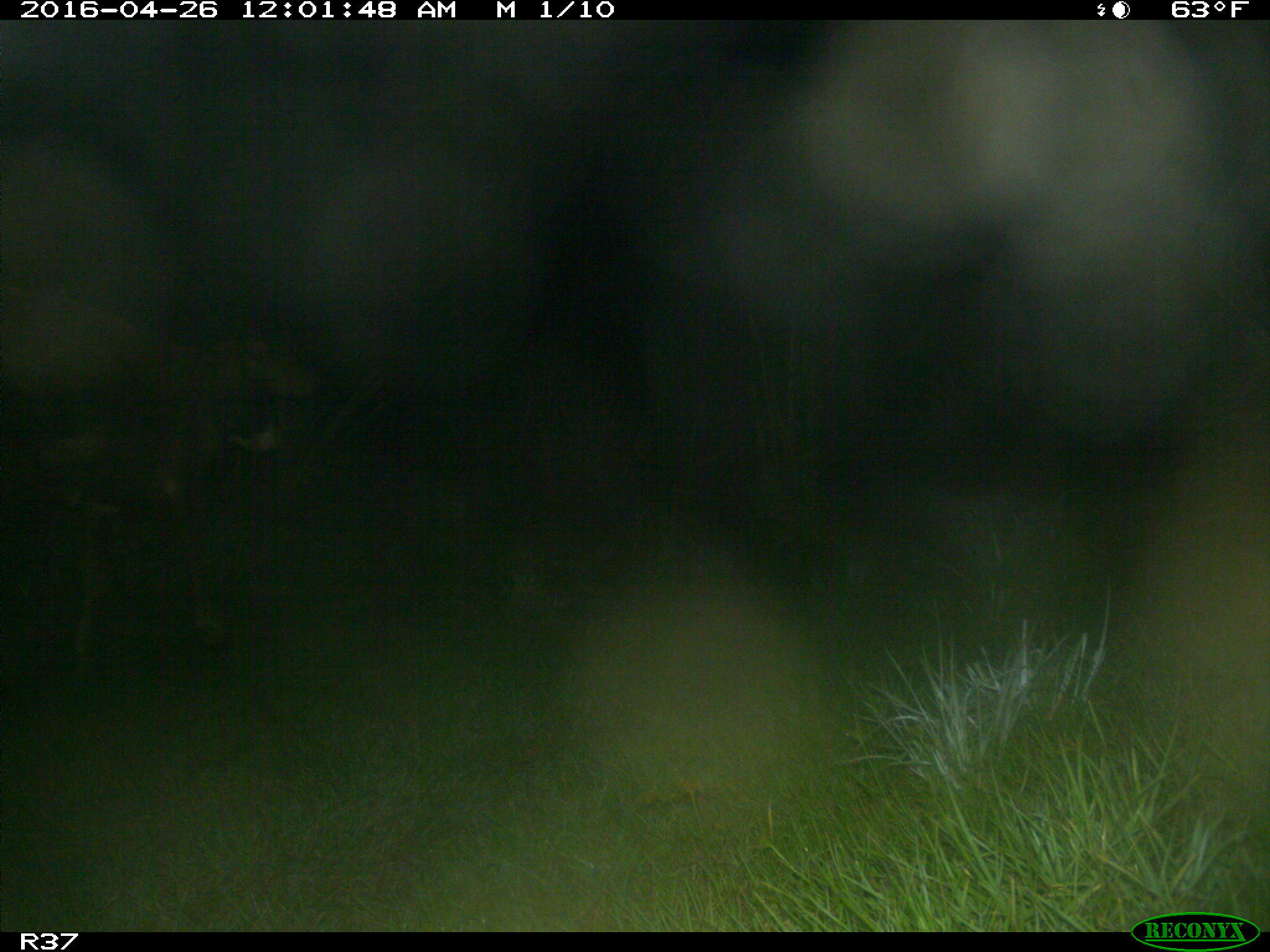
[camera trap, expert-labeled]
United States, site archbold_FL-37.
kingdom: Animalia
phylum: Chordata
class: Mammalia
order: Artiodactyla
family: Bovidae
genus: Bos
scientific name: Bos taurus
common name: domestic cow